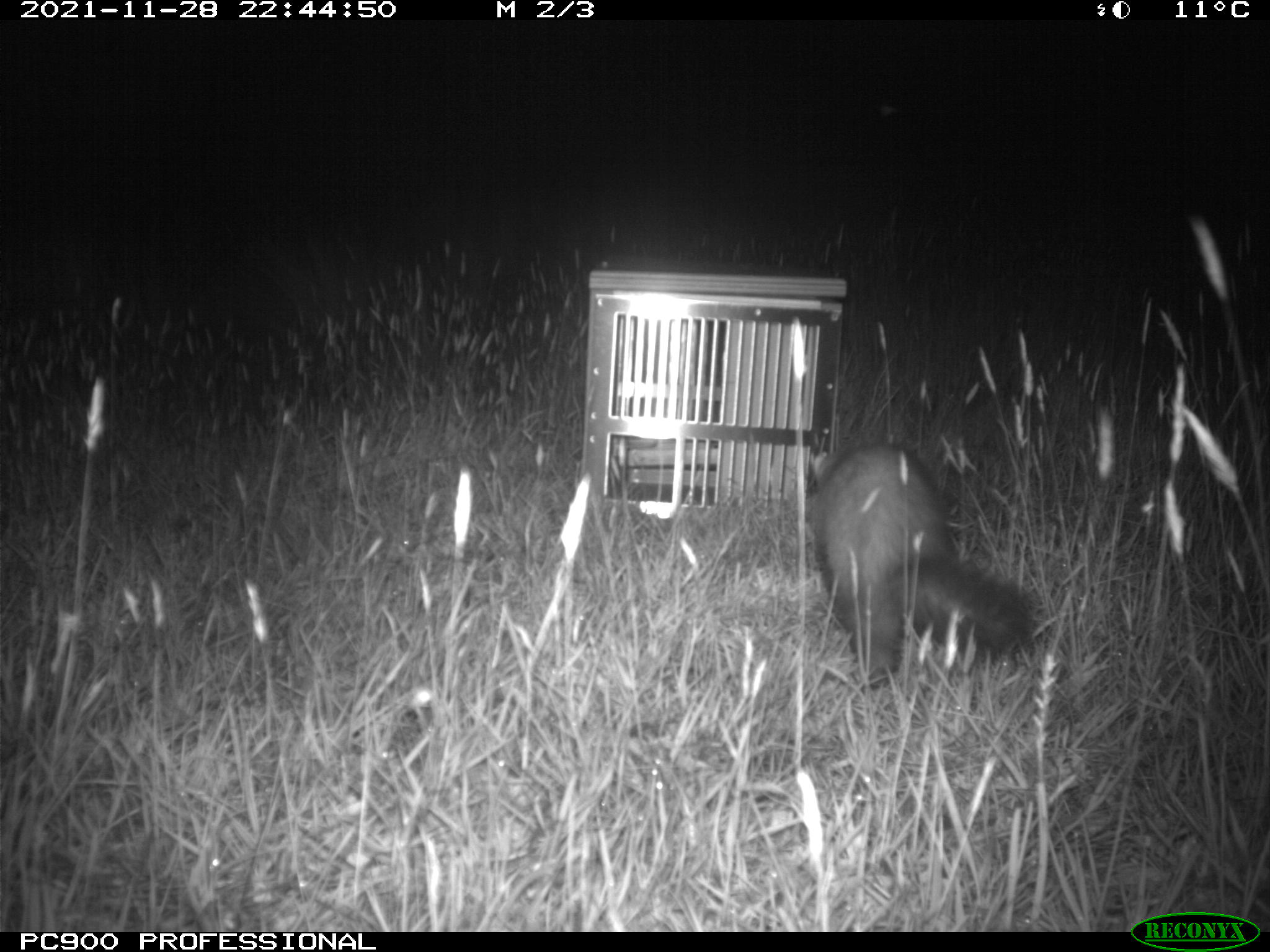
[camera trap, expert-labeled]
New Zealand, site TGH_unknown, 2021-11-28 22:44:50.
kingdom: Animalia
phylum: Chordata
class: Mammalia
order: Carnivora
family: Mustelidae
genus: Mustela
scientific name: Mustela furo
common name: ferret